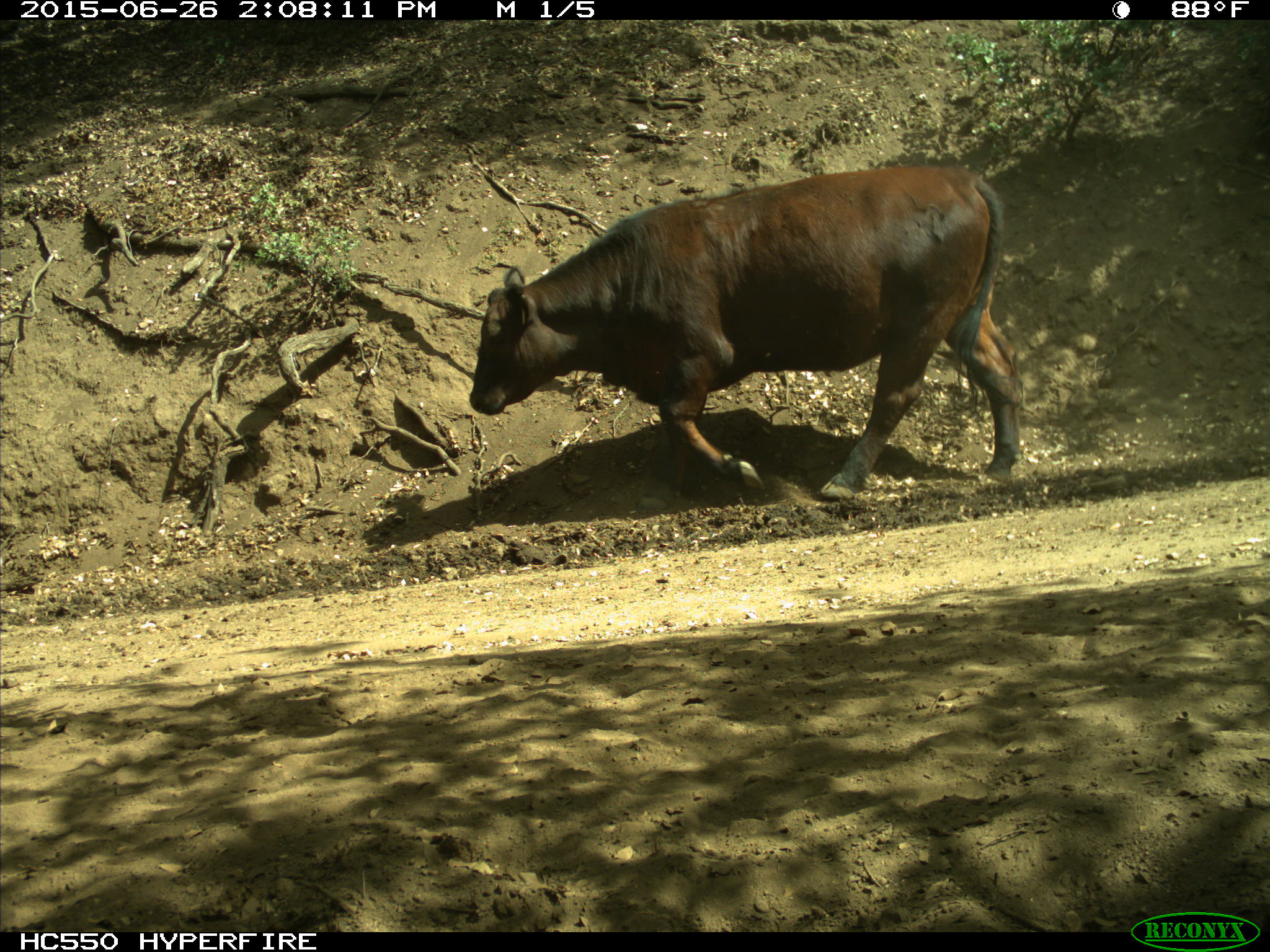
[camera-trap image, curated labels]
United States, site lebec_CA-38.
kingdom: Animalia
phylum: Chordata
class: Mammalia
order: Artiodactyla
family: Bovidae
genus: Bos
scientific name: Bos taurus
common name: domestic cow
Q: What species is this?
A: Bos taurus (domestic cow).